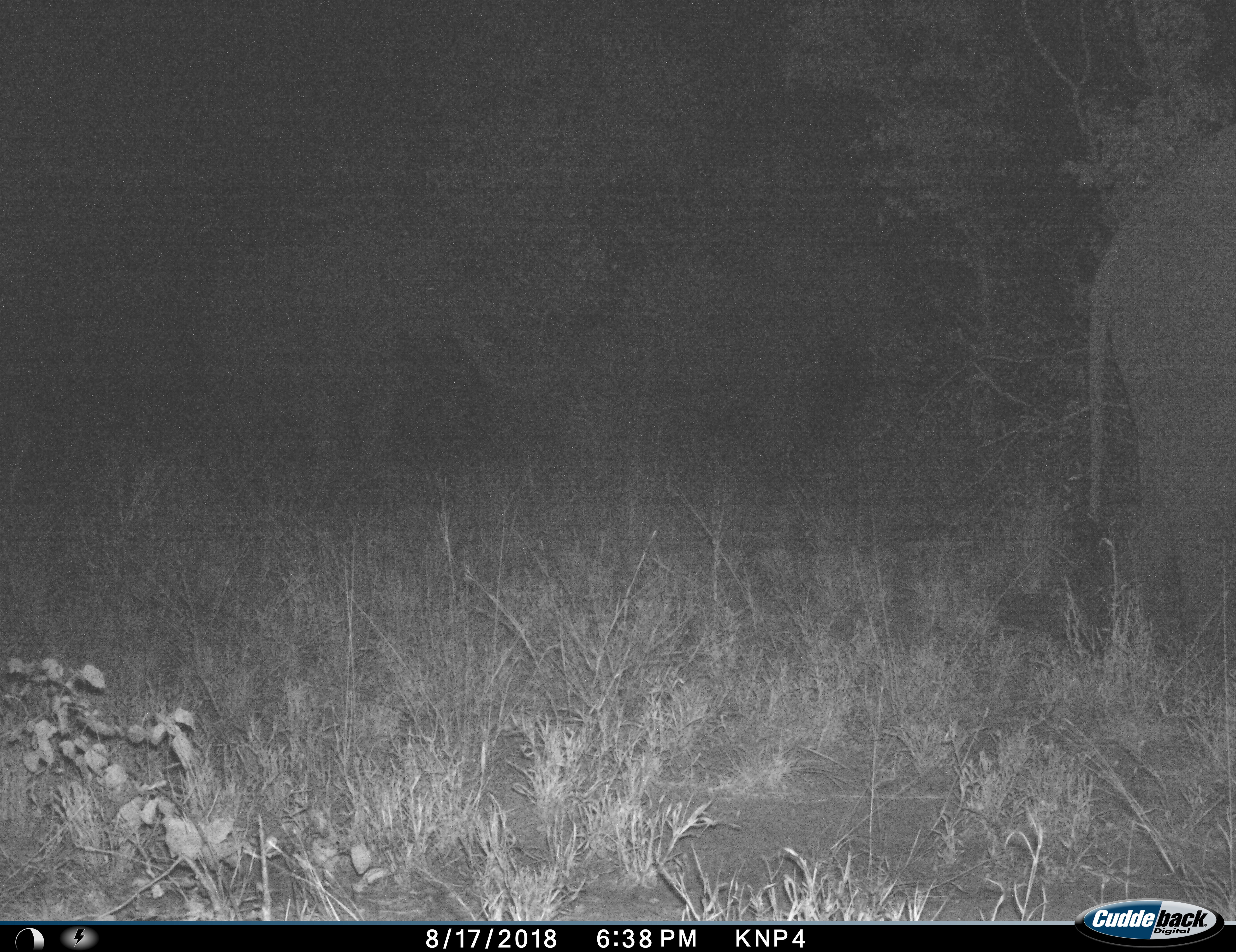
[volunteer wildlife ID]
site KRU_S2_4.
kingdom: Animalia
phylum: Chordata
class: Mammalia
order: Proboscidea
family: Elephantidae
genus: Loxodonta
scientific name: Loxodonta africana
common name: african bush elephant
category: elephant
Elephant (african bush elephant) (Loxodonta africana), count 1. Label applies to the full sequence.